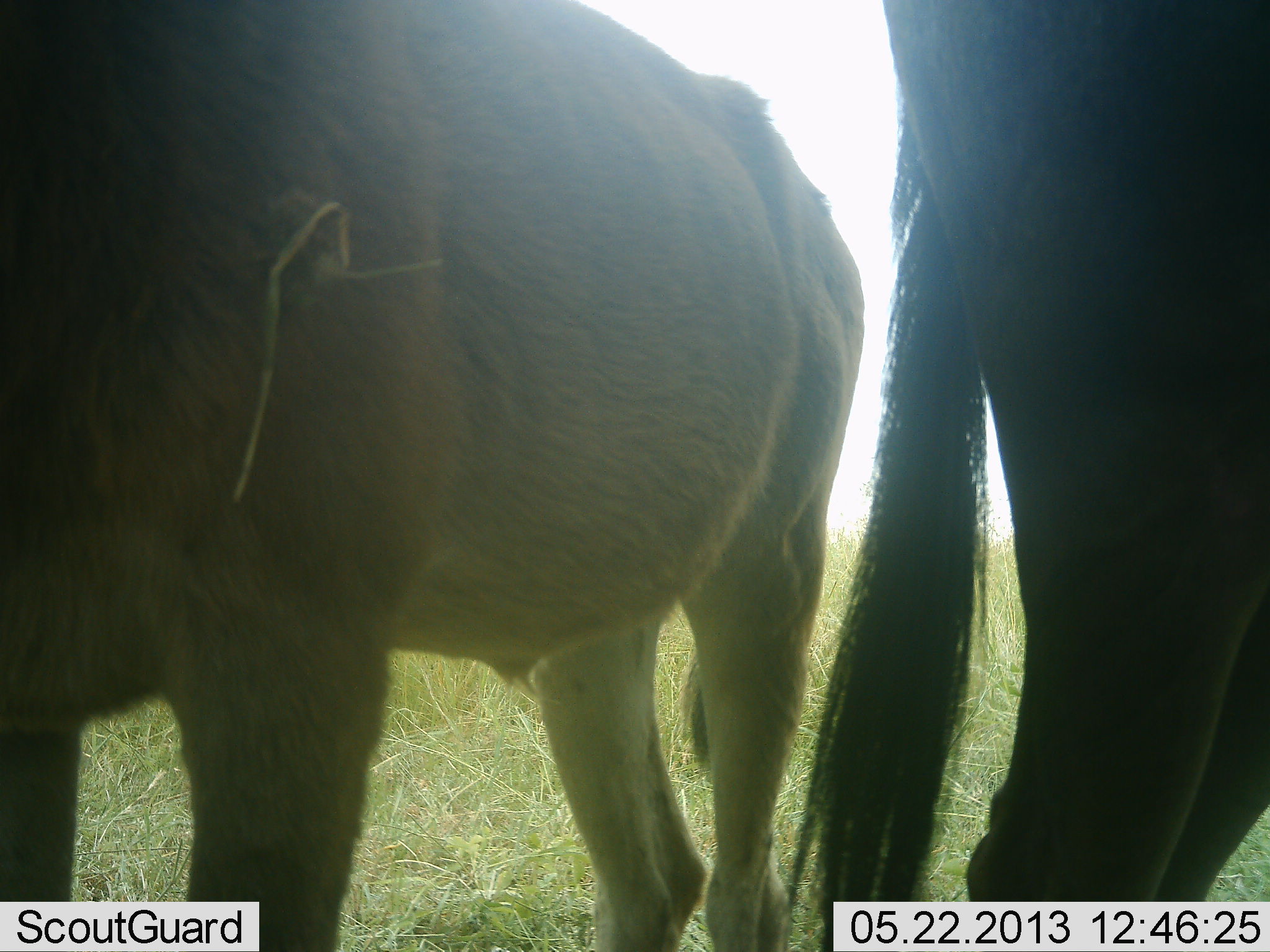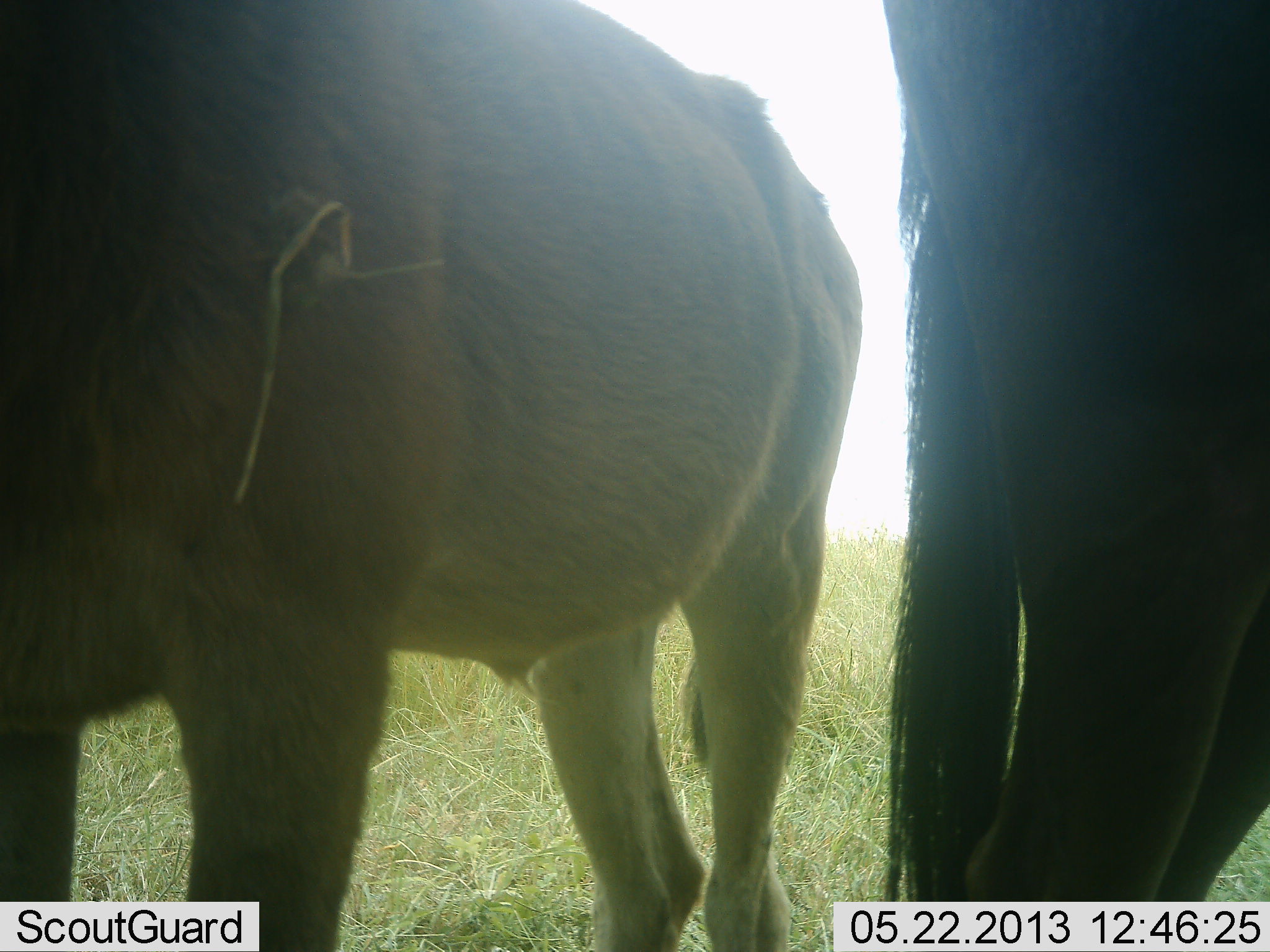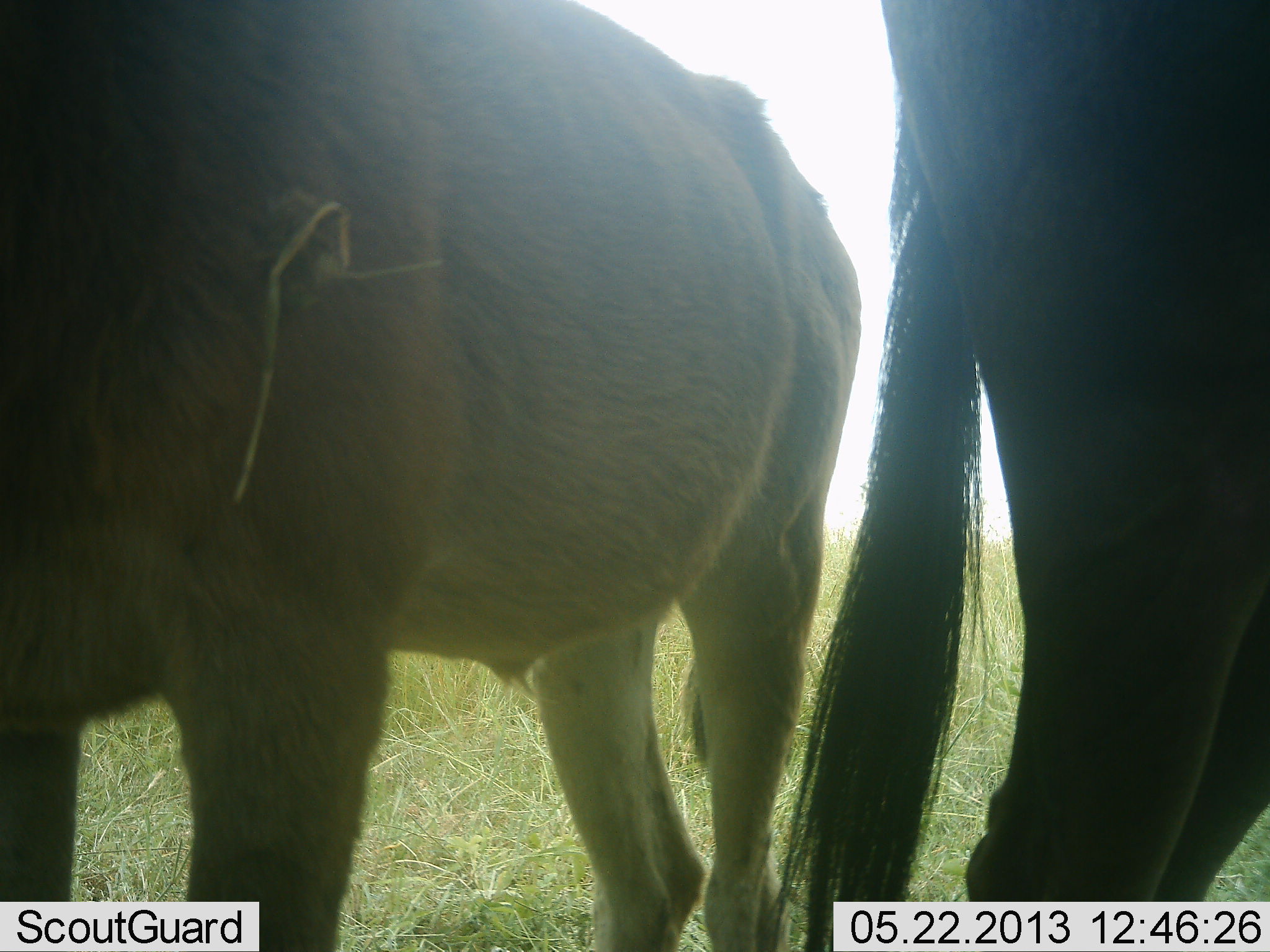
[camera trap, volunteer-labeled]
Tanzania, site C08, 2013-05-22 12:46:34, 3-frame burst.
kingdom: Animalia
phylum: Chordata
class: Mammalia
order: Artiodactyla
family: Bovidae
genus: Connochaetes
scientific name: Connochaetes taurinus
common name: blue wildebeest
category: wildebeest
Wildebeest (blue wildebeest) (Connochaetes taurinus), count 2. Behavior (volunteer vote fractions): standing 100%, resting 0%, moving 0%, interacting 0%. Young present (vote fraction): 25%. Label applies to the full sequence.